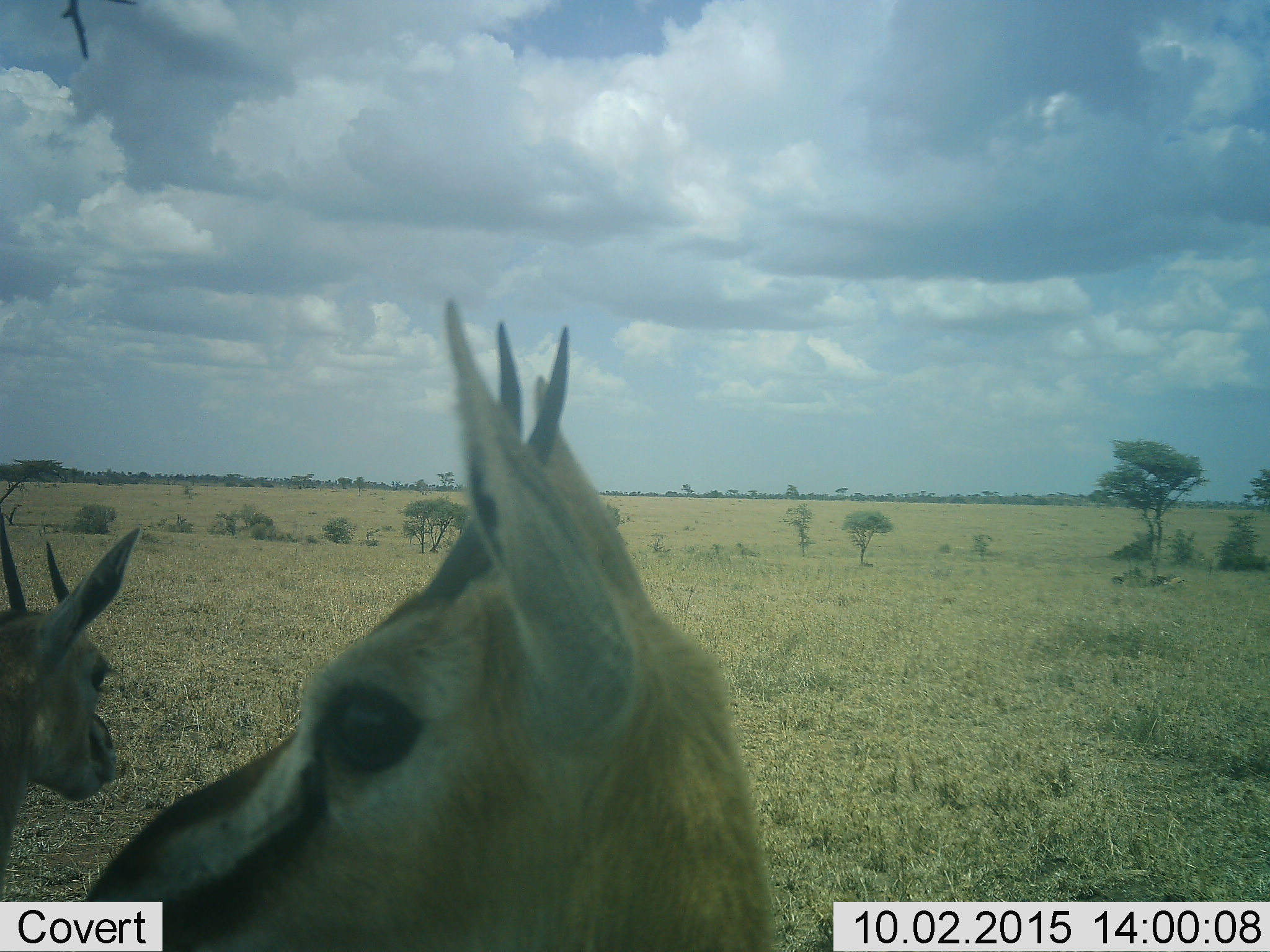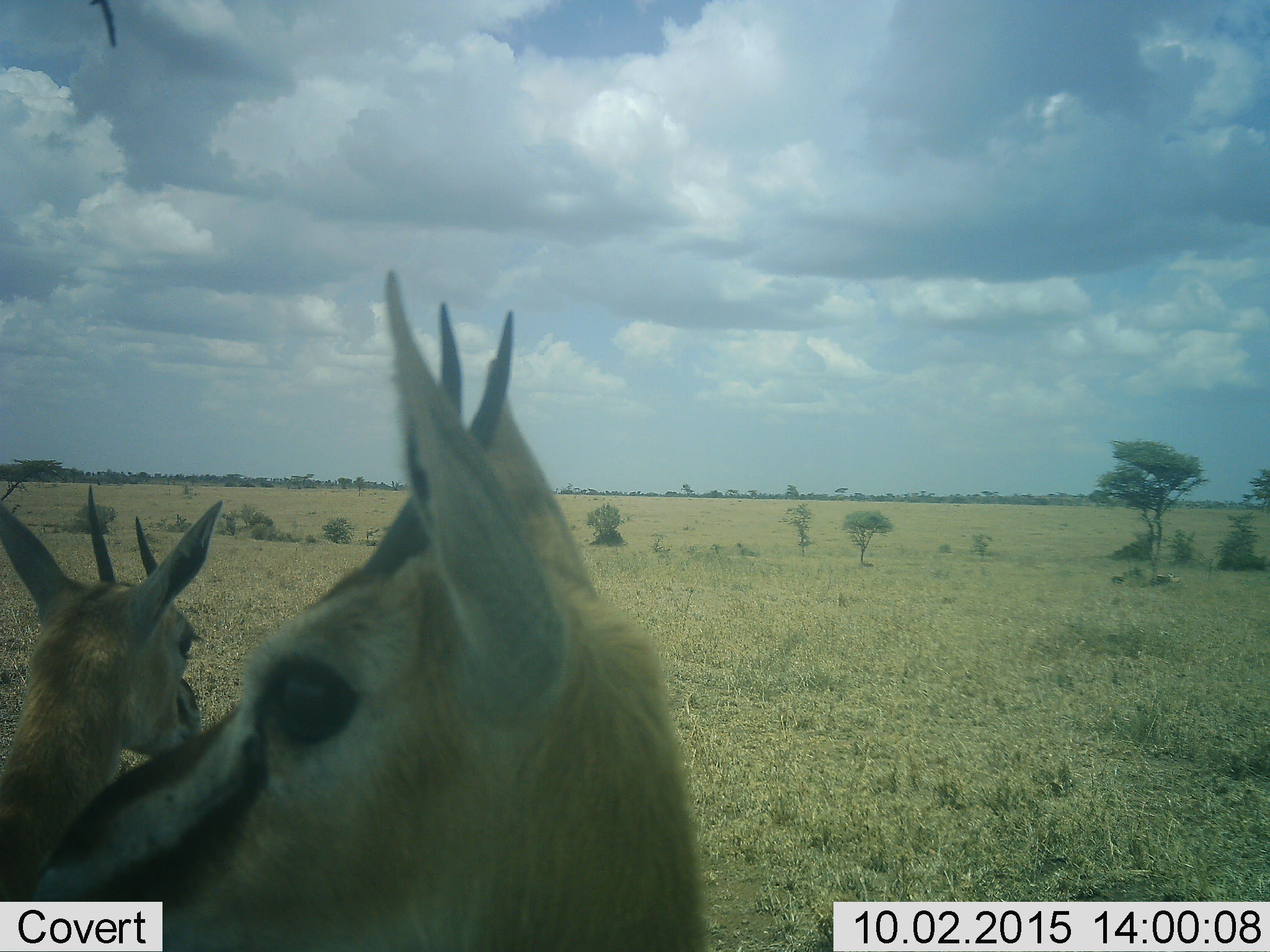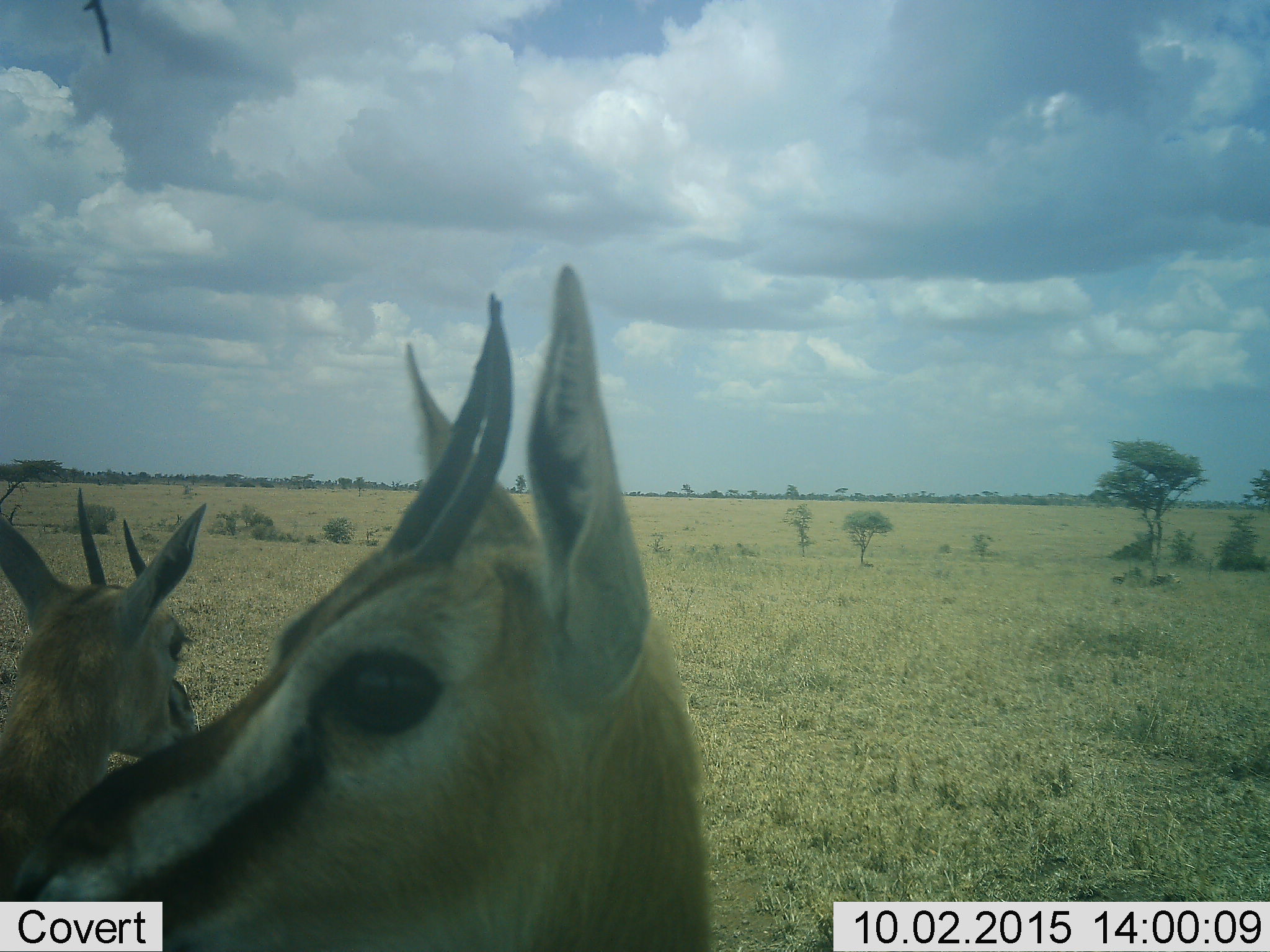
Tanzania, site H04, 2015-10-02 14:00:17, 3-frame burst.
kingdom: Animalia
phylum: Chordata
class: Mammalia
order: Artiodactyla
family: Bovidae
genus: Eudorcas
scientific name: Eudorcas thomsonii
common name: thomson's gazelle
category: gazellethomsons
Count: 2.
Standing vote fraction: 89%.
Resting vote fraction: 0%.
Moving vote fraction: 11%.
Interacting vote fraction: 11%.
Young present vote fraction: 0%.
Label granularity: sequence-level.